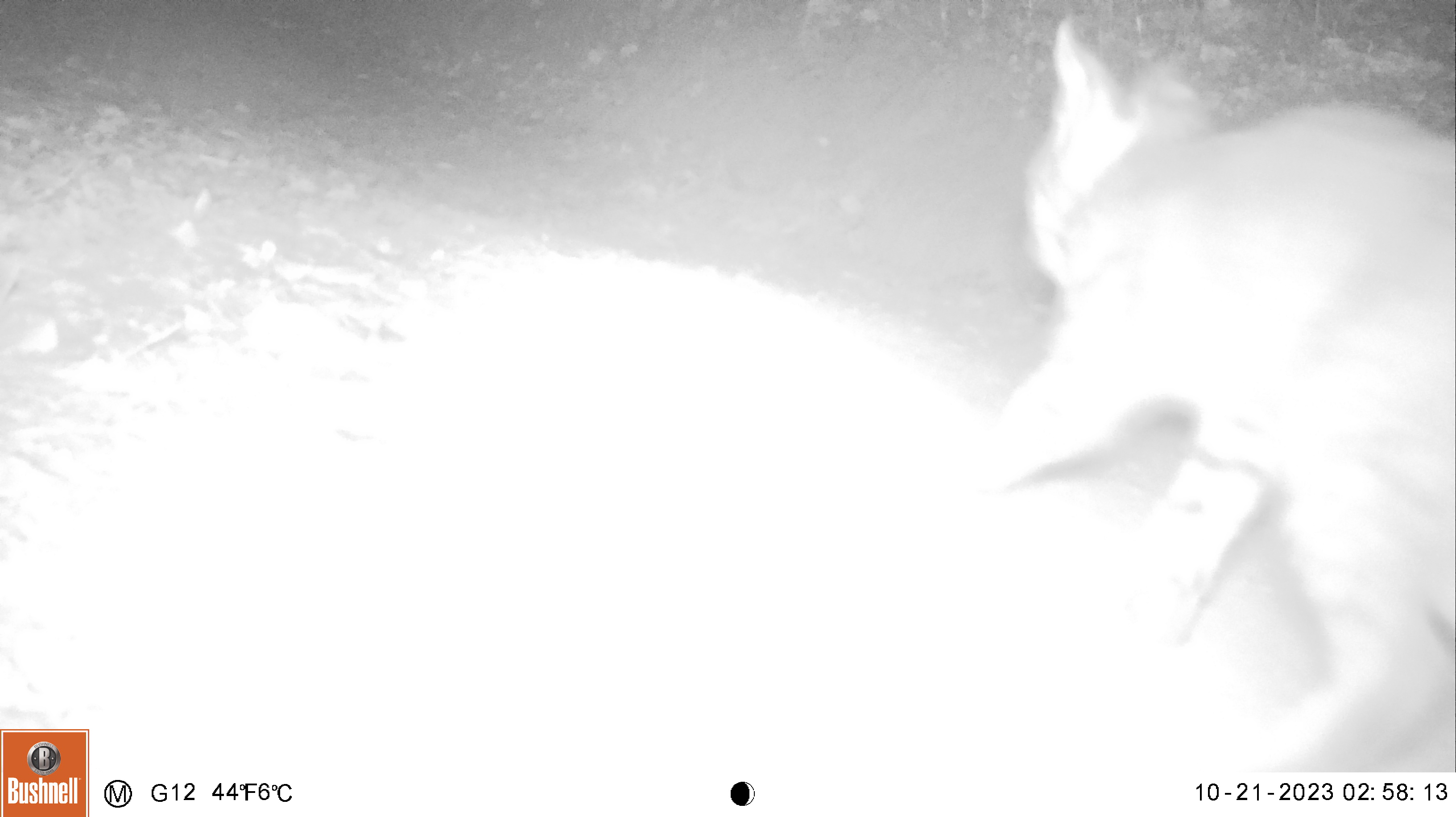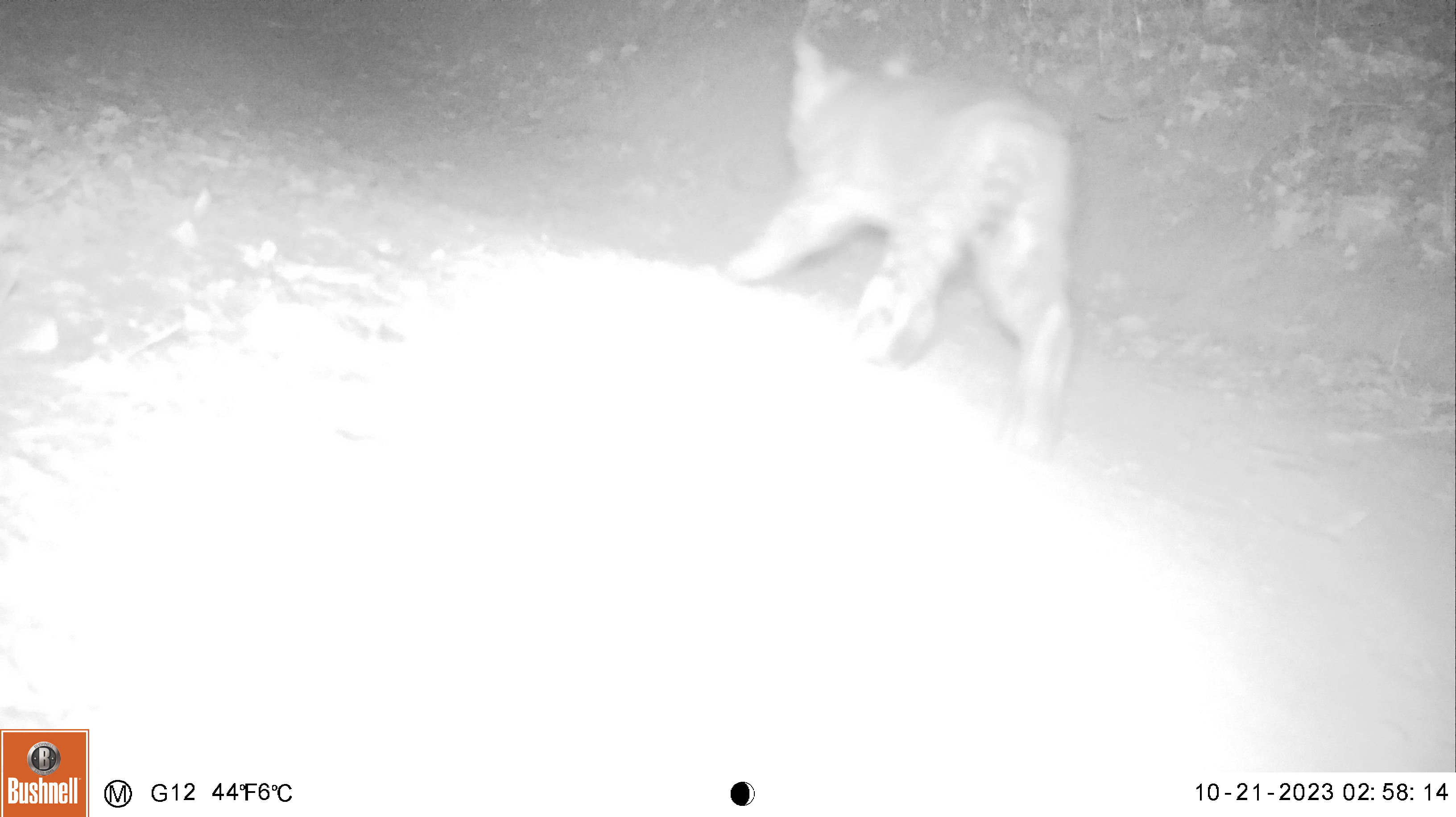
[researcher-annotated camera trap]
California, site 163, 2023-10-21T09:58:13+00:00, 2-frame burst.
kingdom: Animalia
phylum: Chordata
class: Mammalia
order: Carnivora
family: Felidae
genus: Lynx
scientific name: Lynx rufus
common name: bobcat